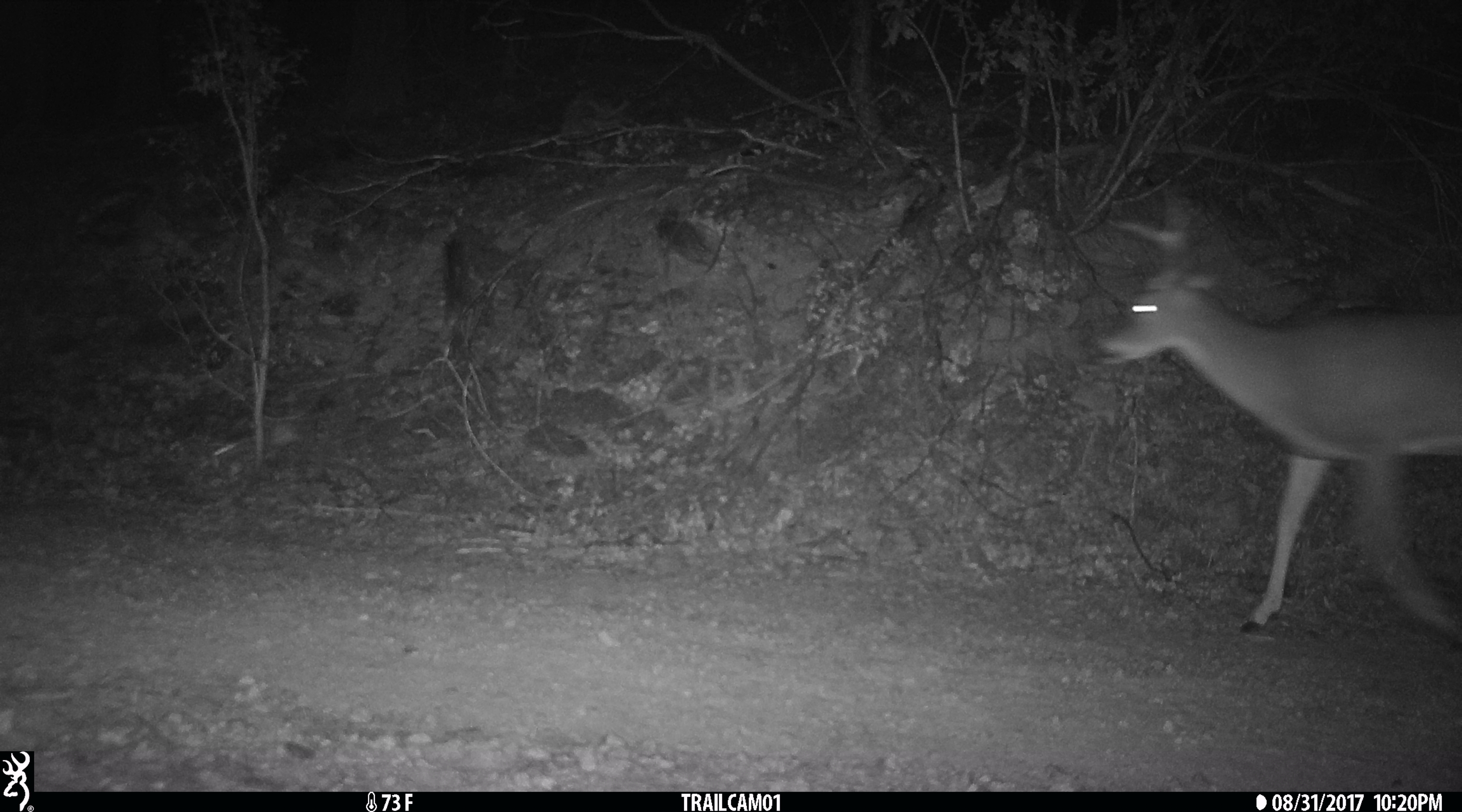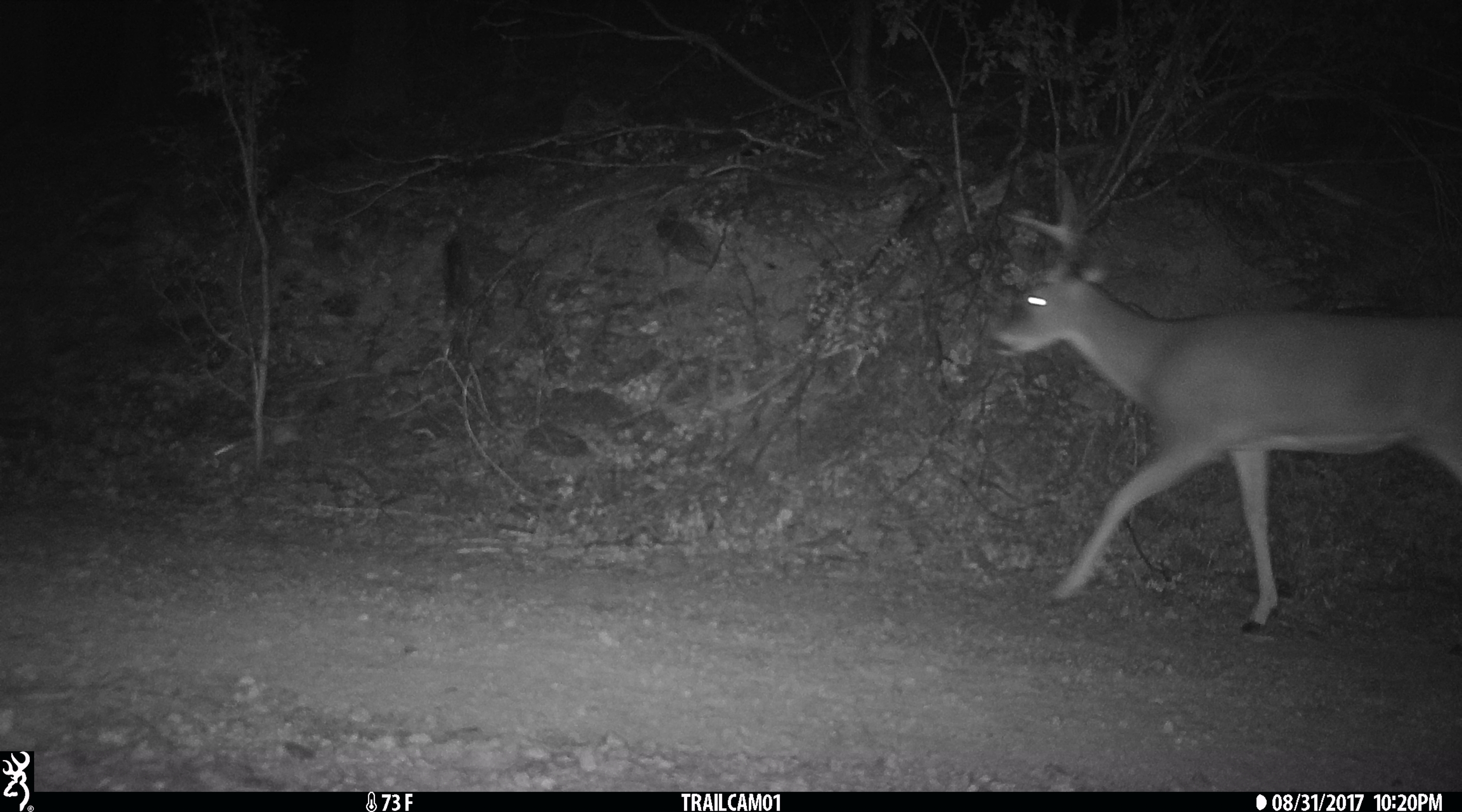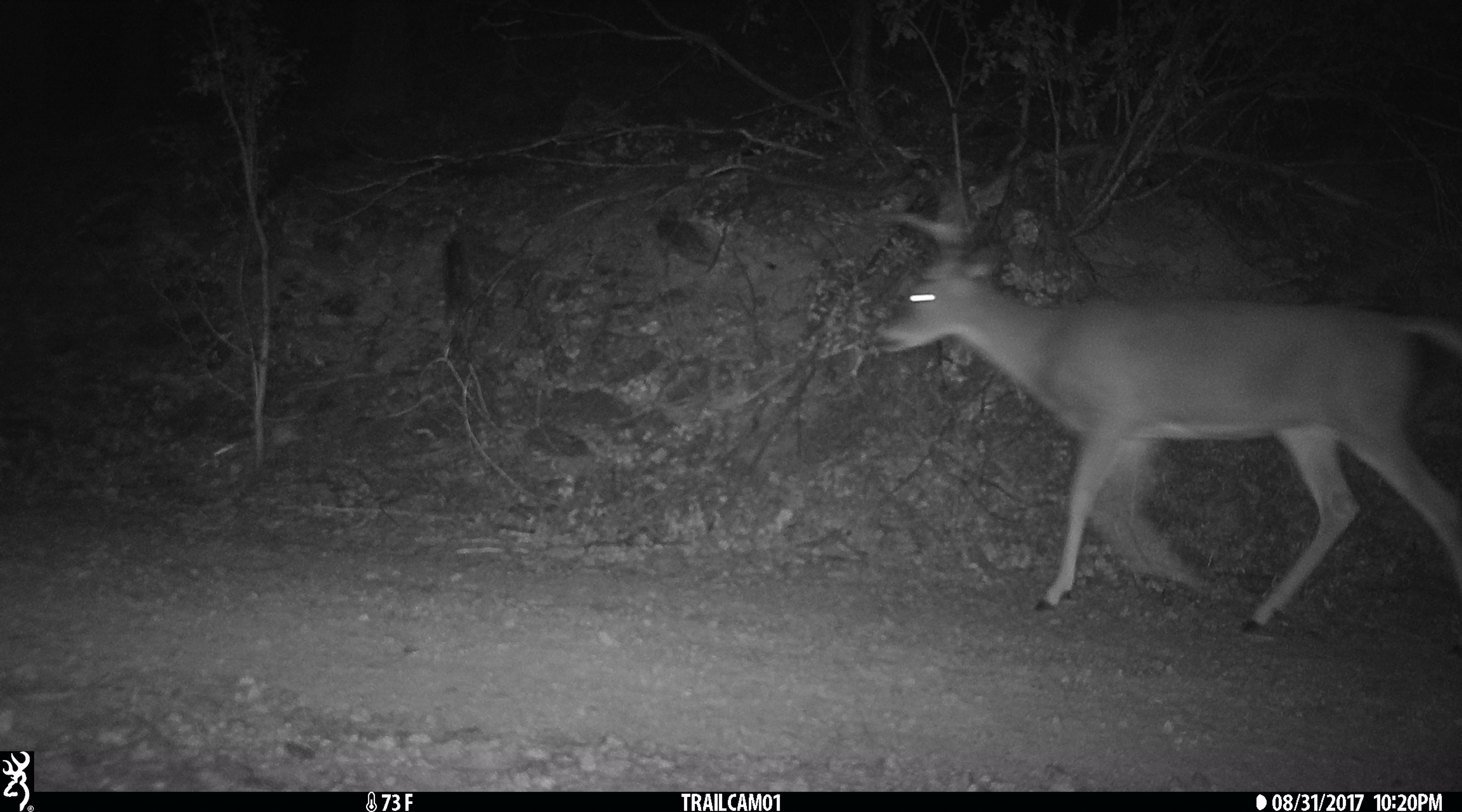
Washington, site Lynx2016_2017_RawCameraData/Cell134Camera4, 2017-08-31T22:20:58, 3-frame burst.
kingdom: Animalia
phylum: Chordata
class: Mammalia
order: Artiodactyla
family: Cervidae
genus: Odocoileus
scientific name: Odocoileus virginianus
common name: white-tailed deer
Odocoileus virginianus (white-tailed deer). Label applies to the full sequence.